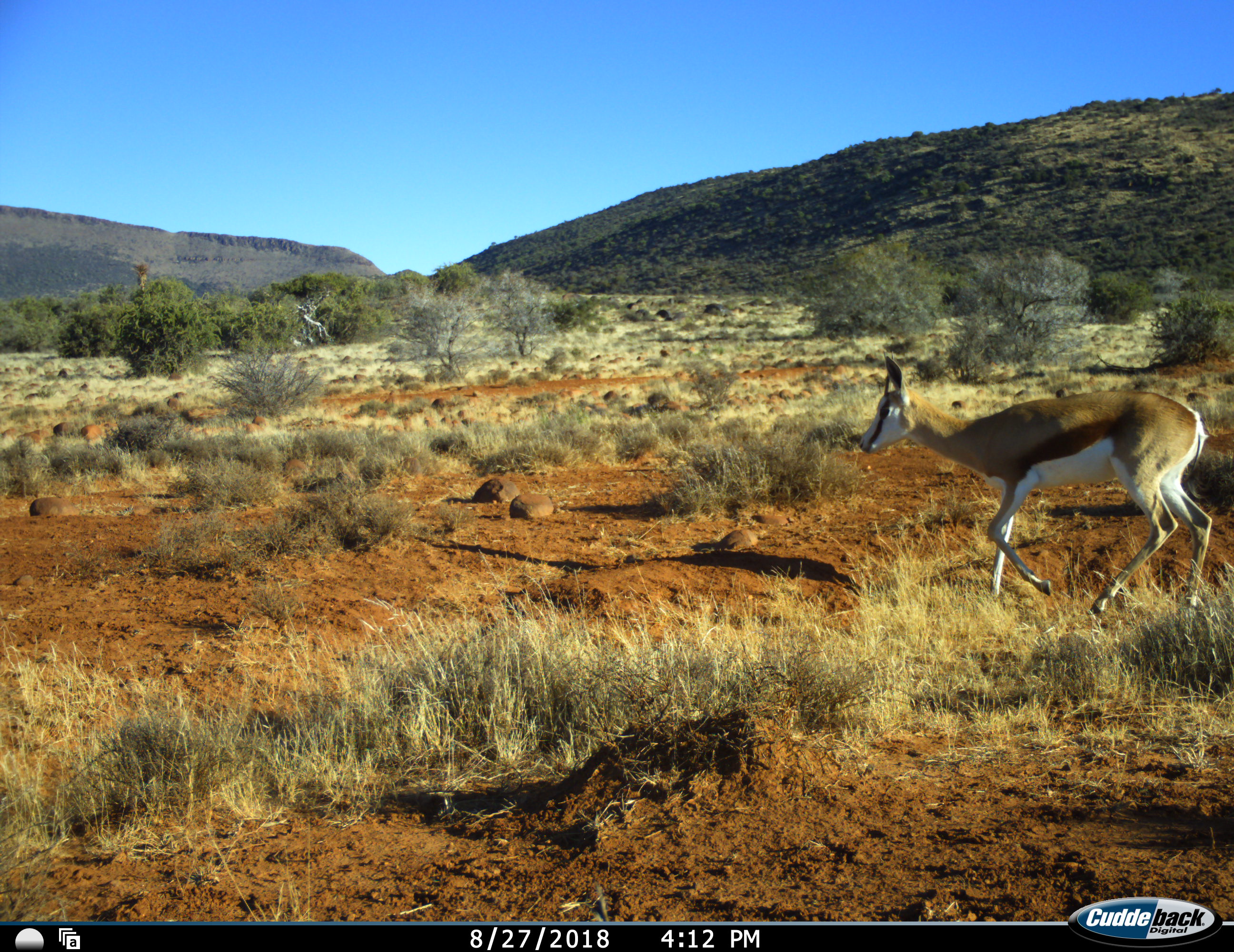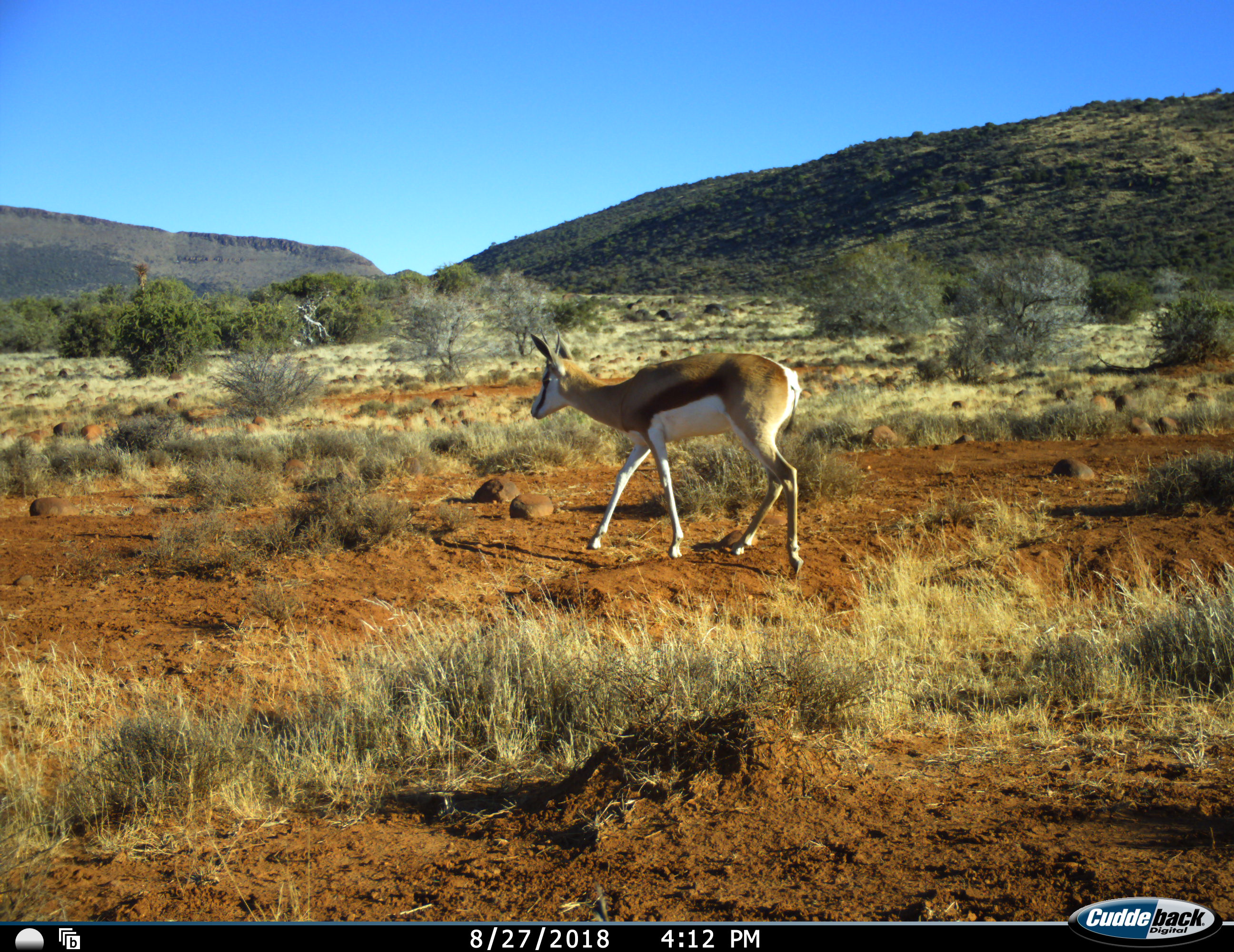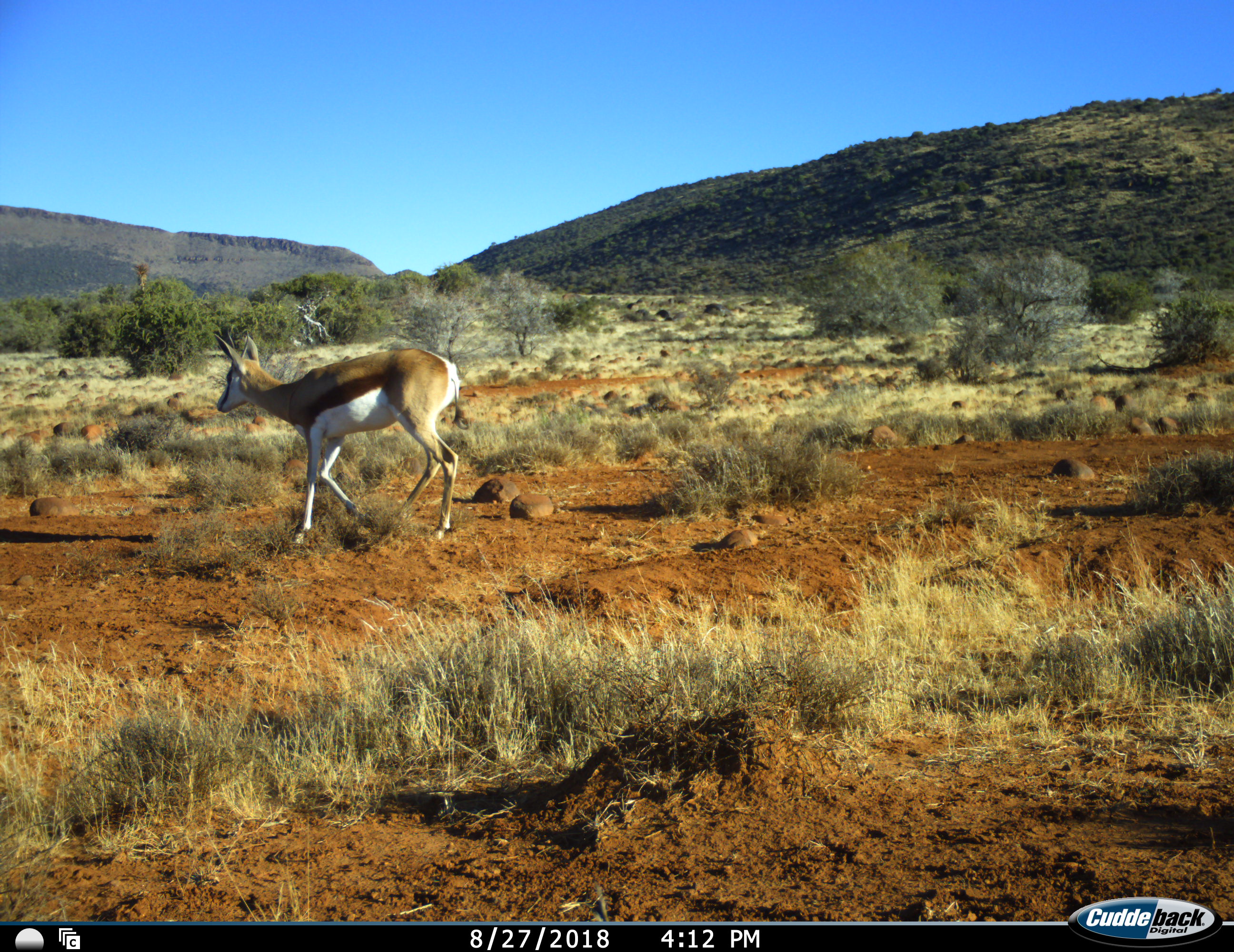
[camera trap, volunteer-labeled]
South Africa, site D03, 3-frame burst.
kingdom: Animalia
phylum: Chordata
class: Mammalia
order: Artiodactyla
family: Bovidae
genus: Antidorcas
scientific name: Antidorcas marsupialis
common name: springbok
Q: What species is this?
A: Springbok (Antidorcas marsupialis).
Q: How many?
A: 1.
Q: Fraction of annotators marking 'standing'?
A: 0%.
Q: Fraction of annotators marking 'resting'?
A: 0%.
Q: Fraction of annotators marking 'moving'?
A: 100%.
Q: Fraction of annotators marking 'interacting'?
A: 0%.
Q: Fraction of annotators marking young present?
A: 0%.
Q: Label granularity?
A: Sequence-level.